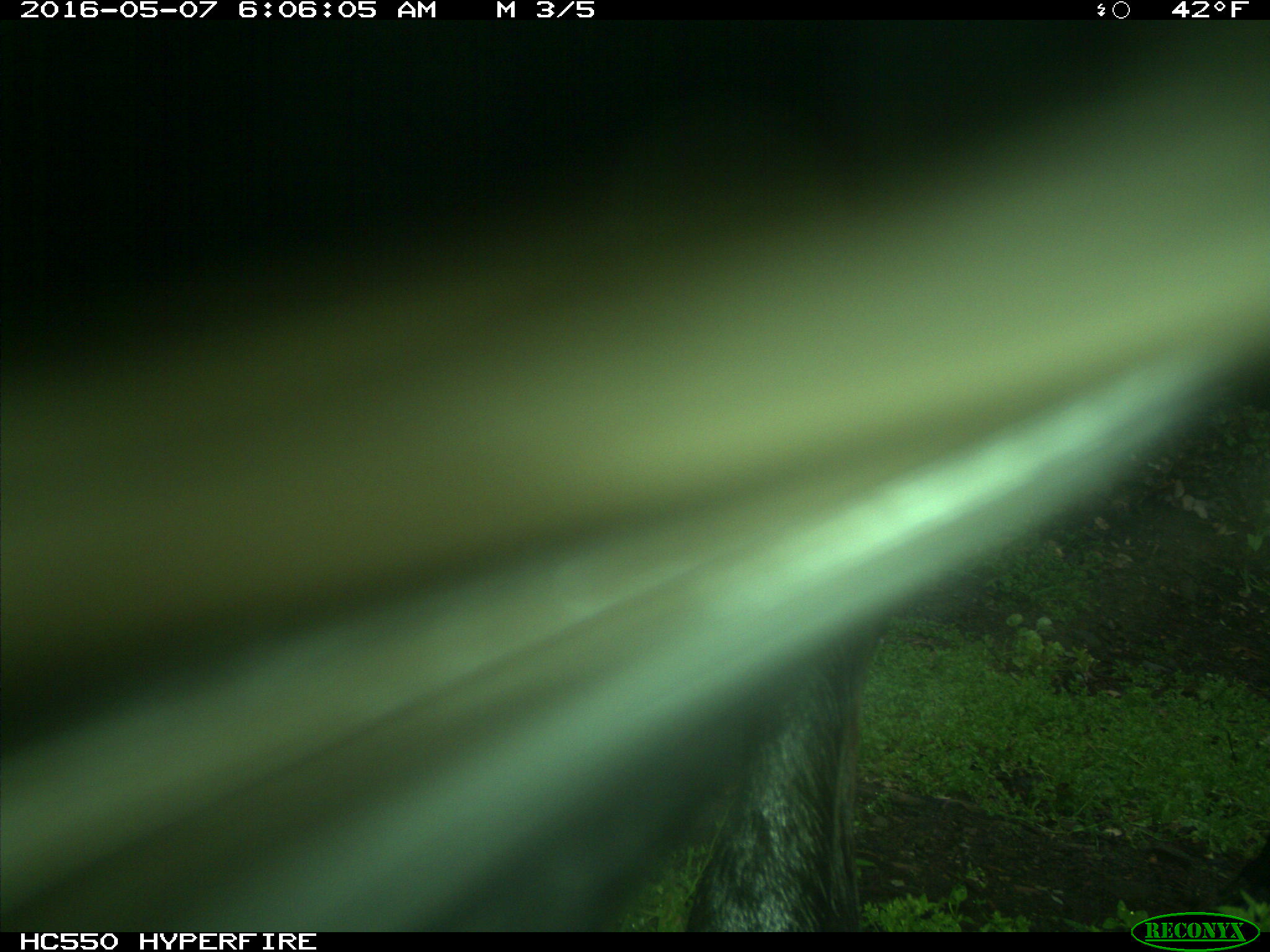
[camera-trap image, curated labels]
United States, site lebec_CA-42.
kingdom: Animalia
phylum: Chordata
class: Mammalia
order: Artiodactyla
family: Bovidae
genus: Bos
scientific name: Bos taurus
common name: domestic cow